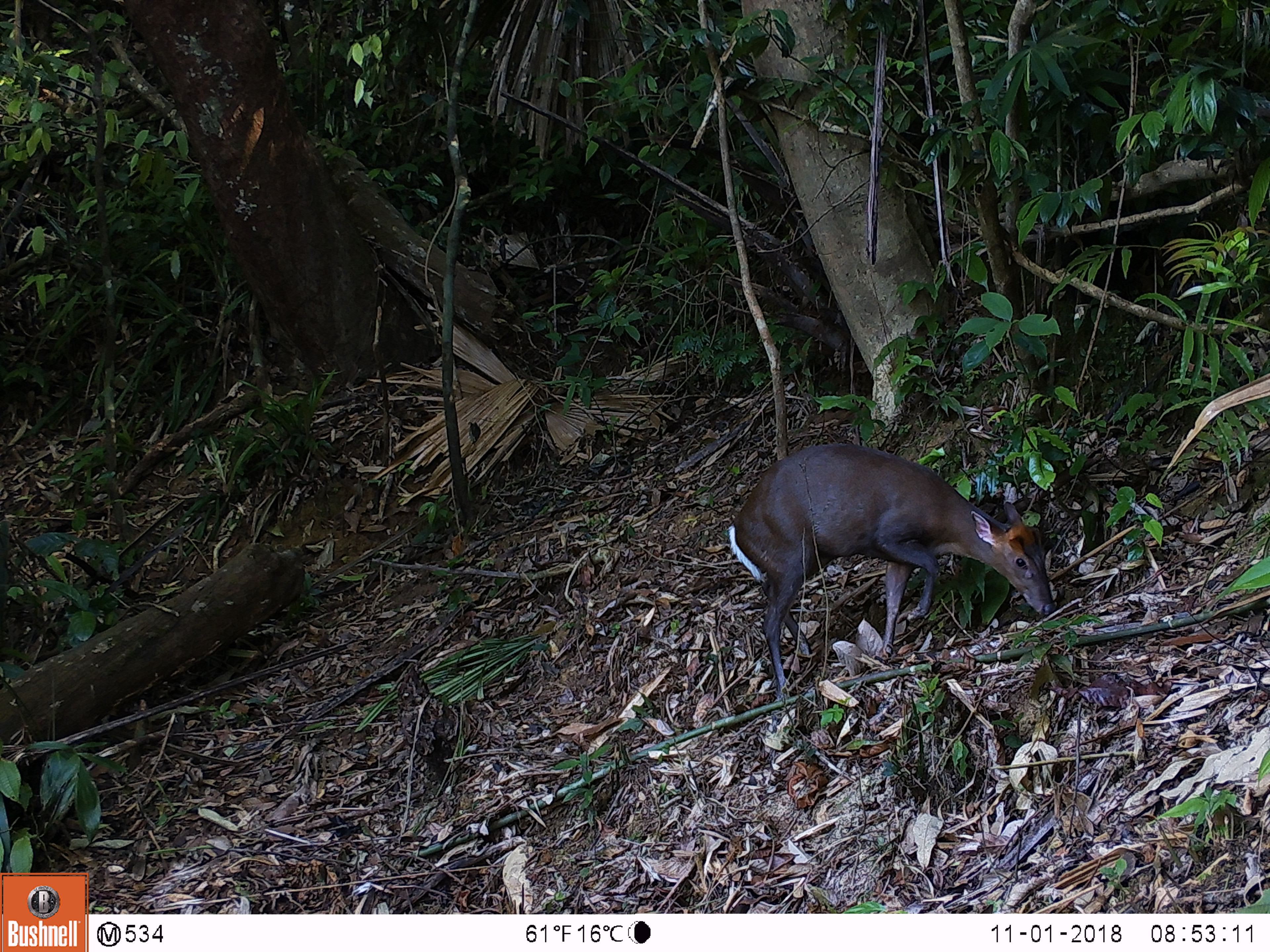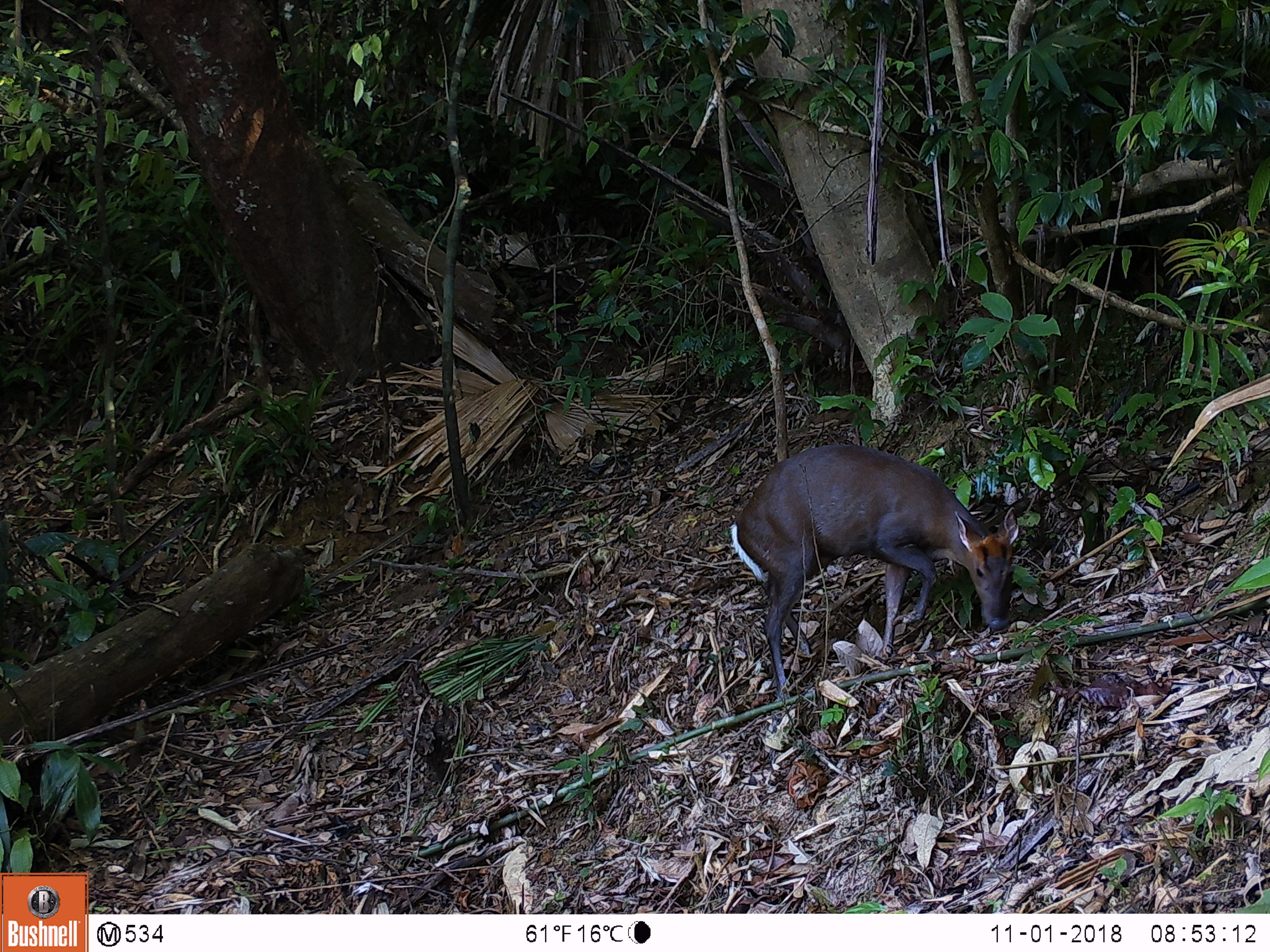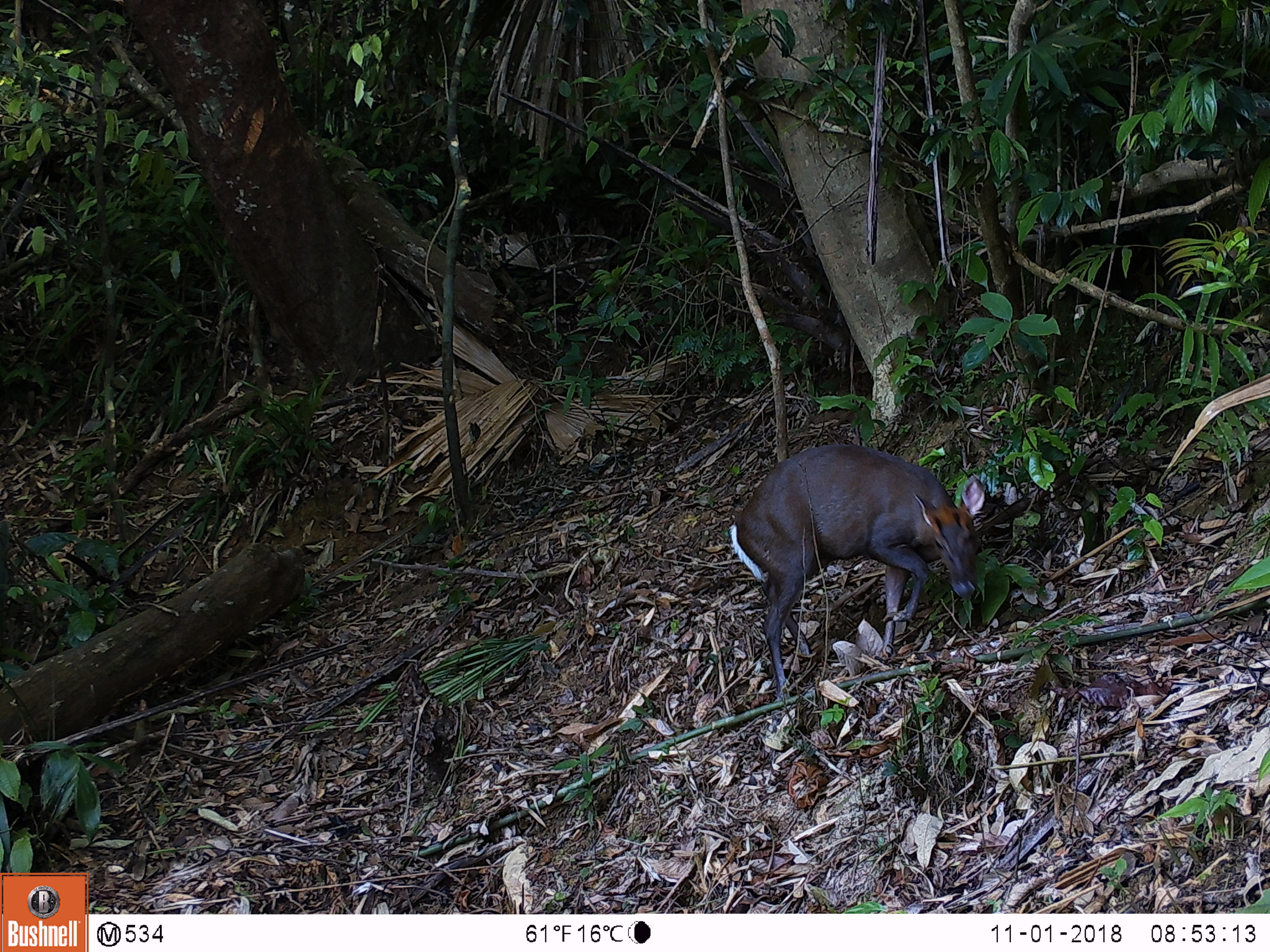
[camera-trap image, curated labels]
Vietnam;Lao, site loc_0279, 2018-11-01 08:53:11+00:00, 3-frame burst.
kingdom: Animalia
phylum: Chordata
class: Mammalia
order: Artiodactyla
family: Cervidae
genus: Muntiacus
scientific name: Muntiacus rooseveltorum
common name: roosevelt's muntjac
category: roosevelts muntjac group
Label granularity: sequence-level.